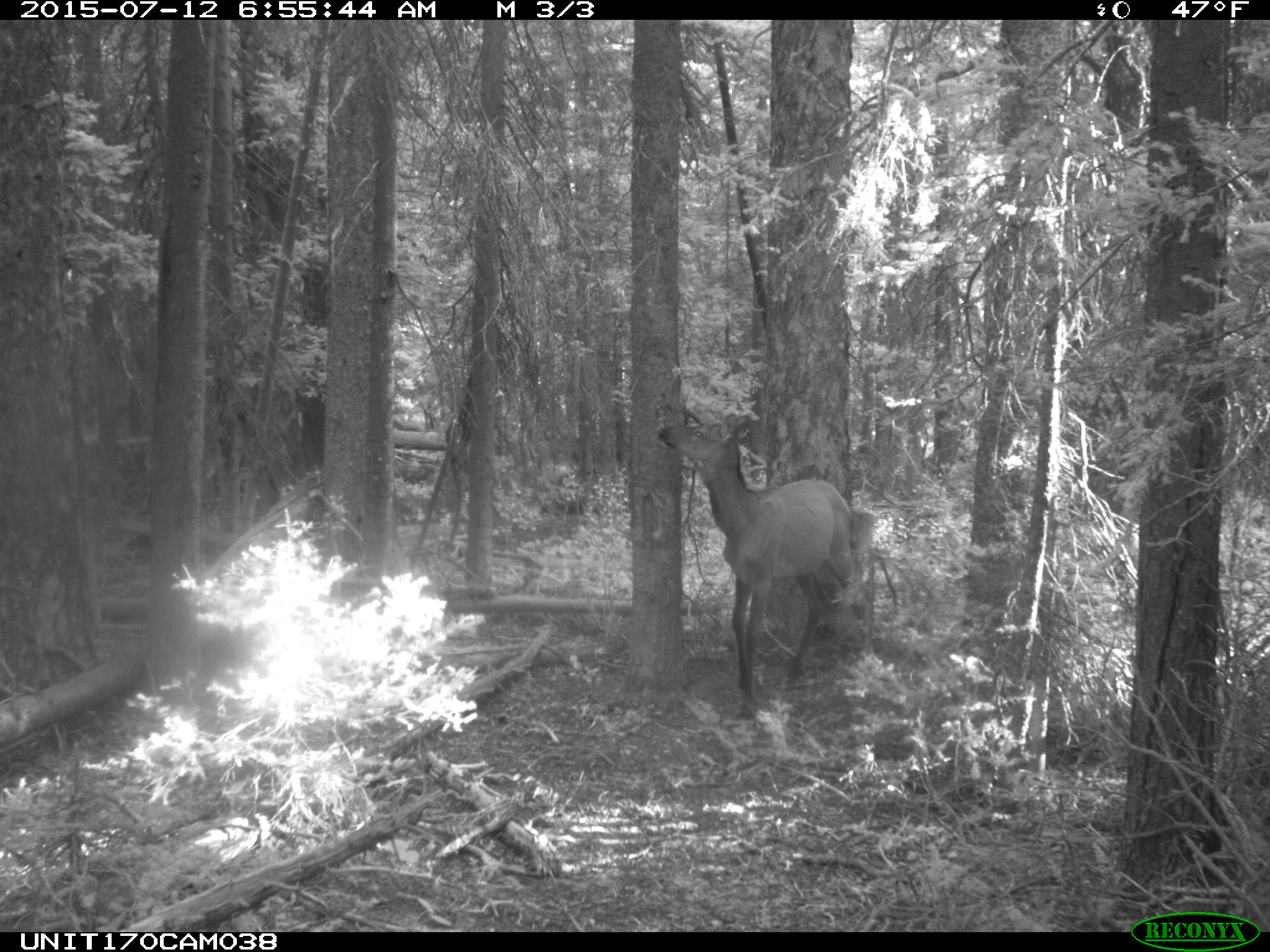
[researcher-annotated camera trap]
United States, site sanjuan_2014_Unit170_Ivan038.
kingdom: Animalia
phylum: Chordata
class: Mammalia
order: Artiodactyla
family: Cervidae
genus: Cervus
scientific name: Cervus elaphus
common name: red deer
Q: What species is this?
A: Cervus elaphus (red deer).